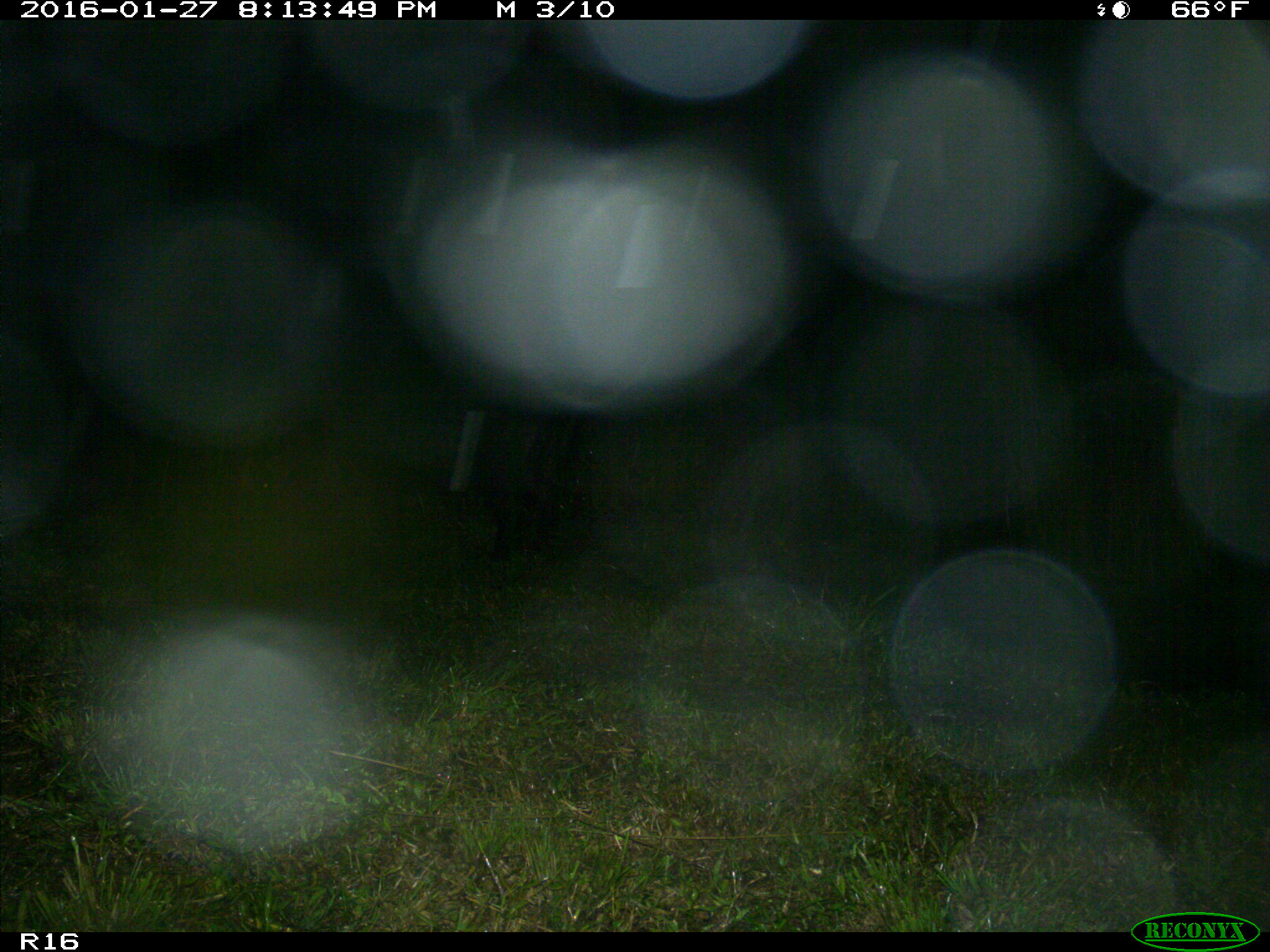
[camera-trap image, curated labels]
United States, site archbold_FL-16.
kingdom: Animalia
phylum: Chordata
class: Mammalia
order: Artiodactyla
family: Suidae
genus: Sus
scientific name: Sus scrofa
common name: wild boar